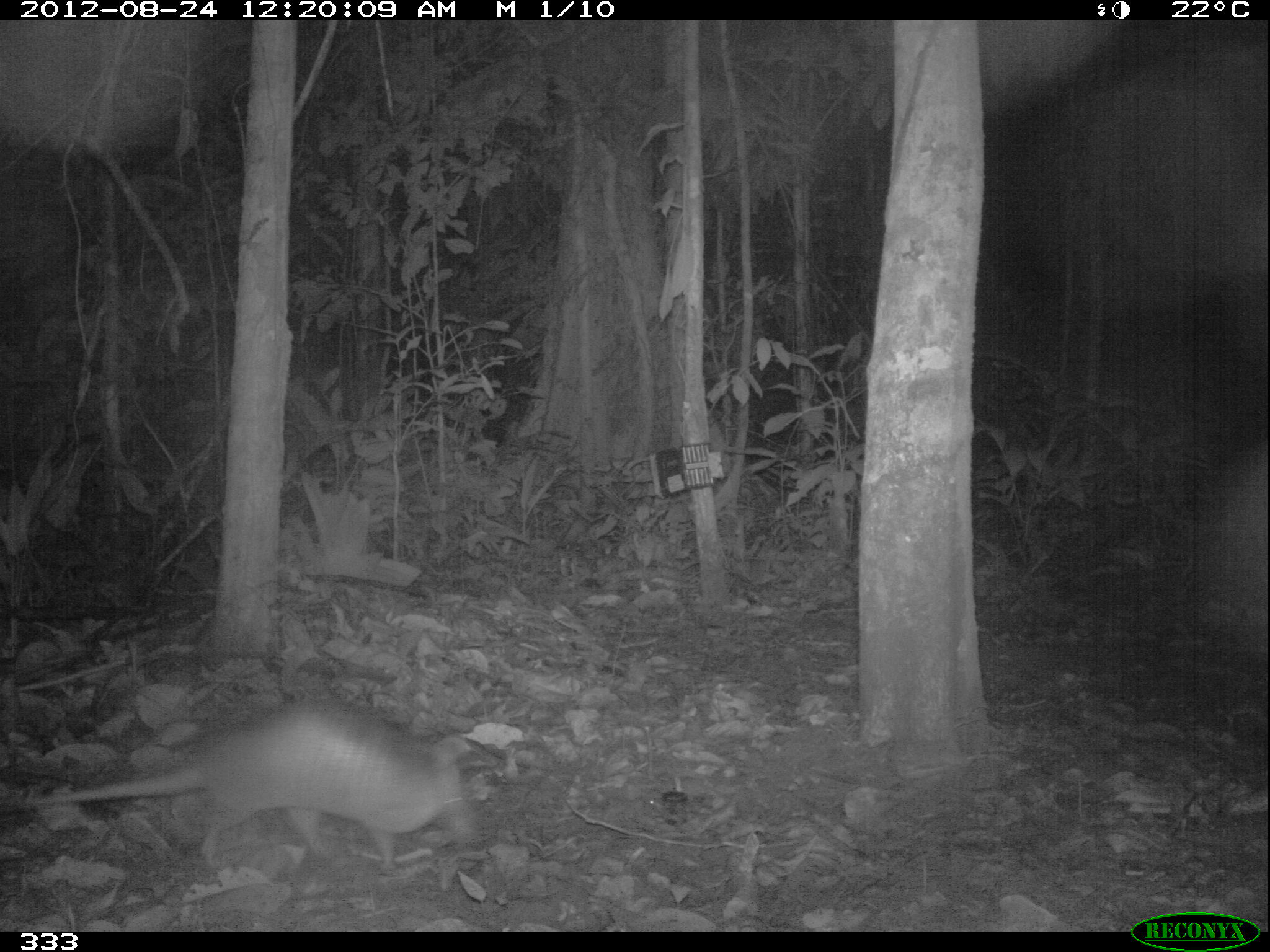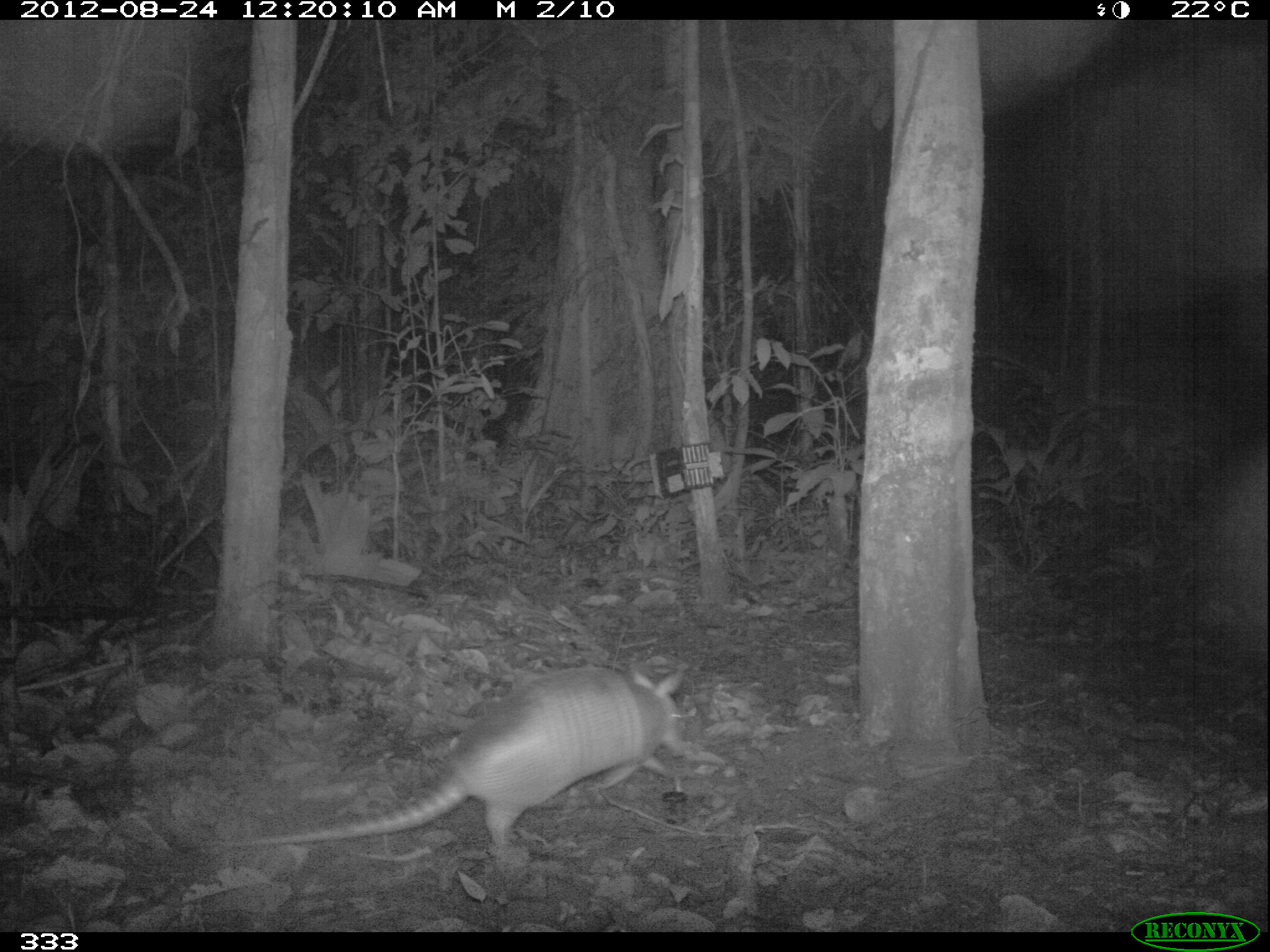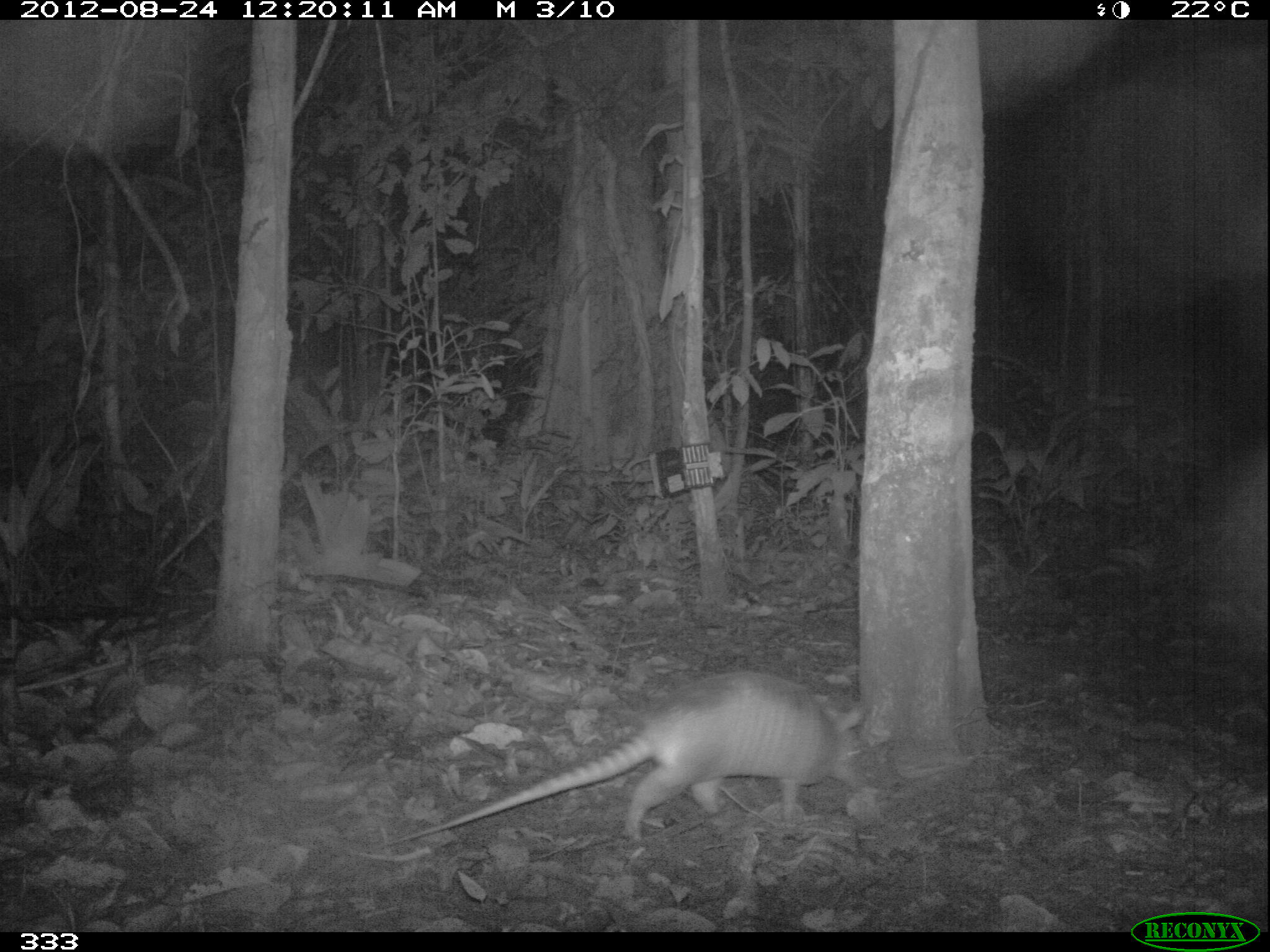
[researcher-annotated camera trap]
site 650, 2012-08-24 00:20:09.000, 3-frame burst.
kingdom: Animalia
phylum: Chordata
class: Mammalia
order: Cingulata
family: Dasypodidae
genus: Dasypus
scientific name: Dasypus novemcinctus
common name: nine-banded armadillo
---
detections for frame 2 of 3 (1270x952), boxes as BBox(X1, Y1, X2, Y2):
dasypus novemcinctus: BBox(202, 657, 690, 846)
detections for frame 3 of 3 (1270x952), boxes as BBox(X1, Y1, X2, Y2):
dasypus novemcinctus: BBox(375, 670, 867, 843)